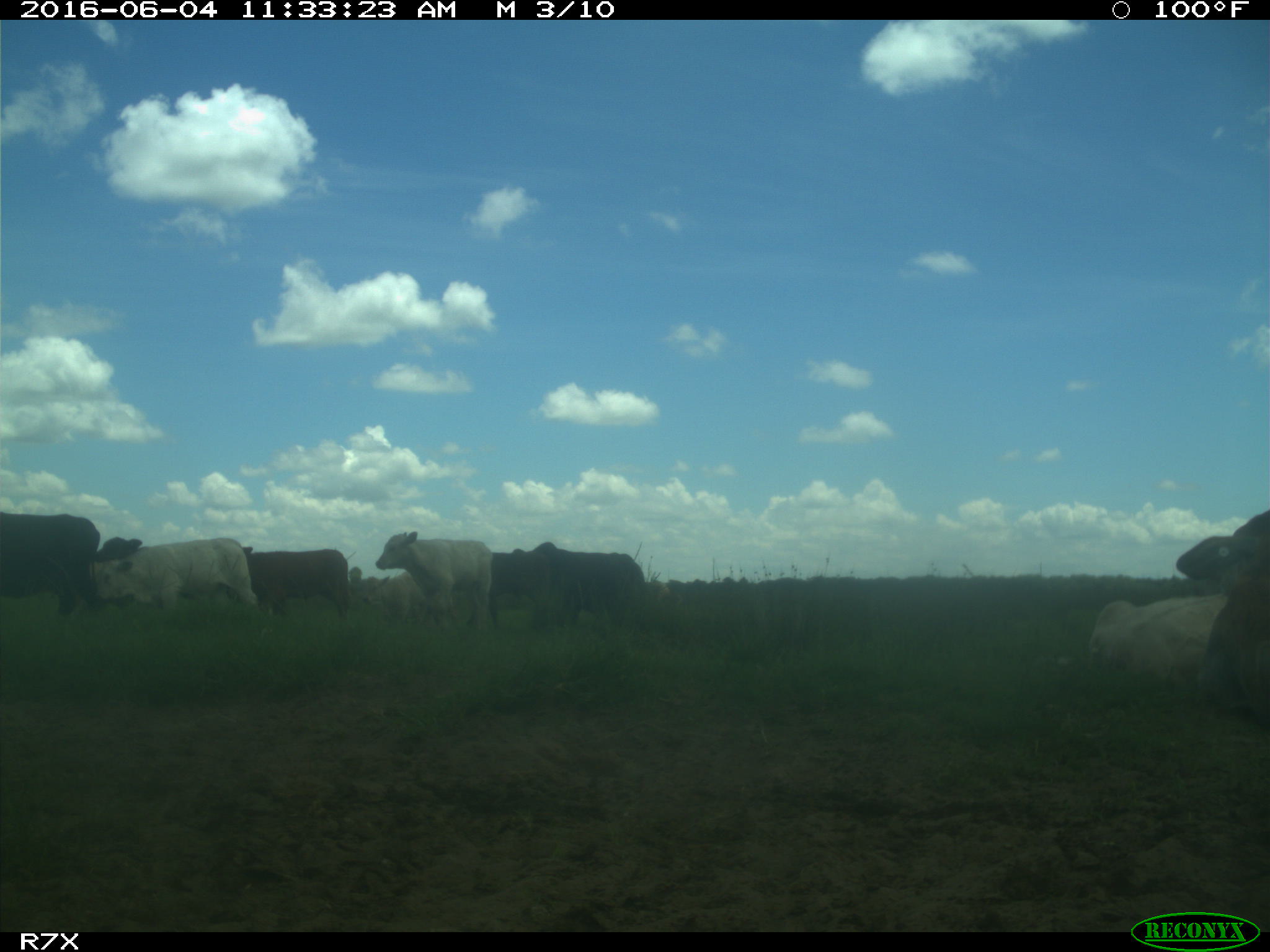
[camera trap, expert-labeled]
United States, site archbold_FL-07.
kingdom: Animalia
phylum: Chordata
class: Mammalia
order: Artiodactyla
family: Bovidae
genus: Bos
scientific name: Bos taurus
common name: domestic cow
Bos taurus (domestic cow).